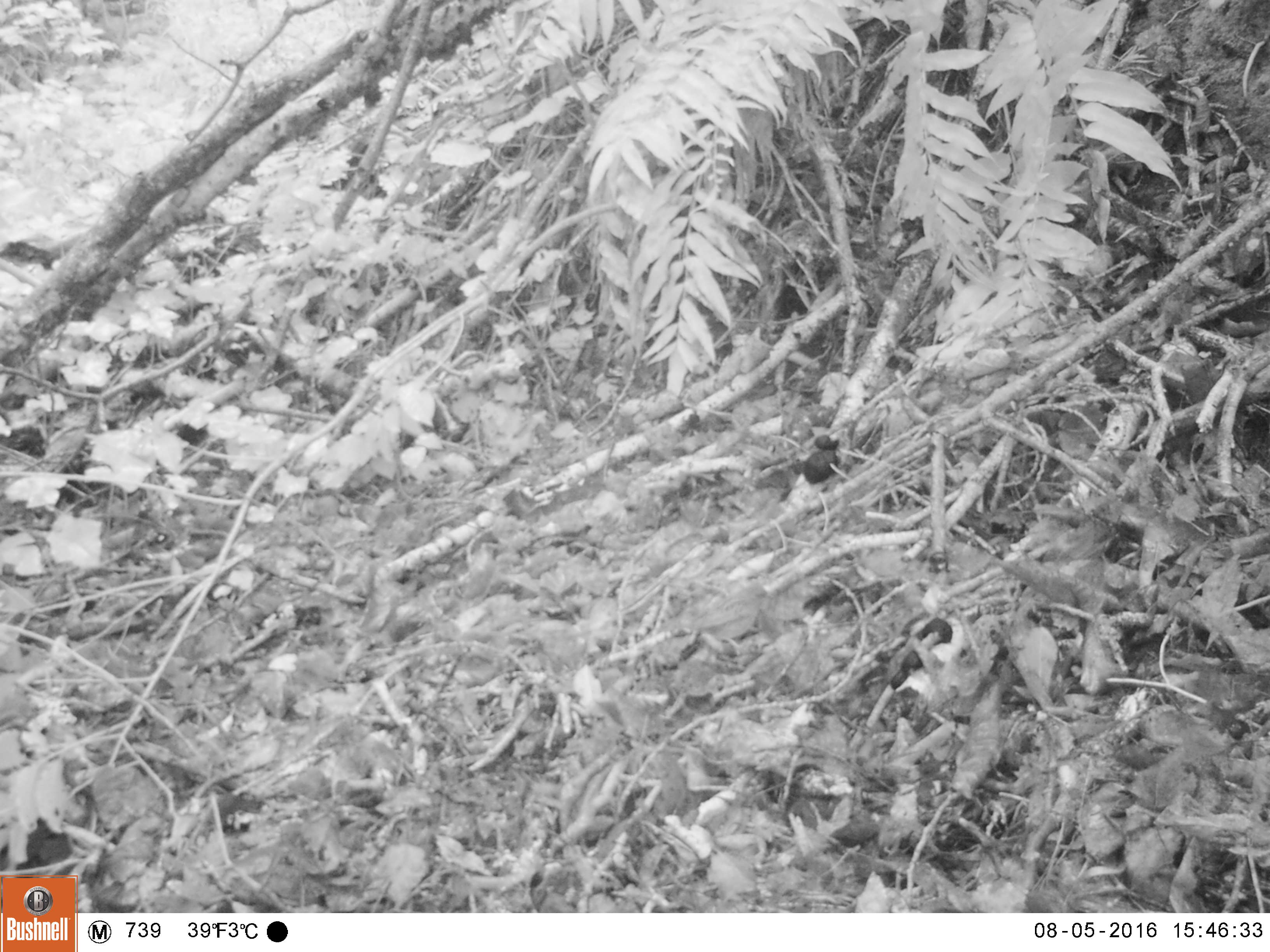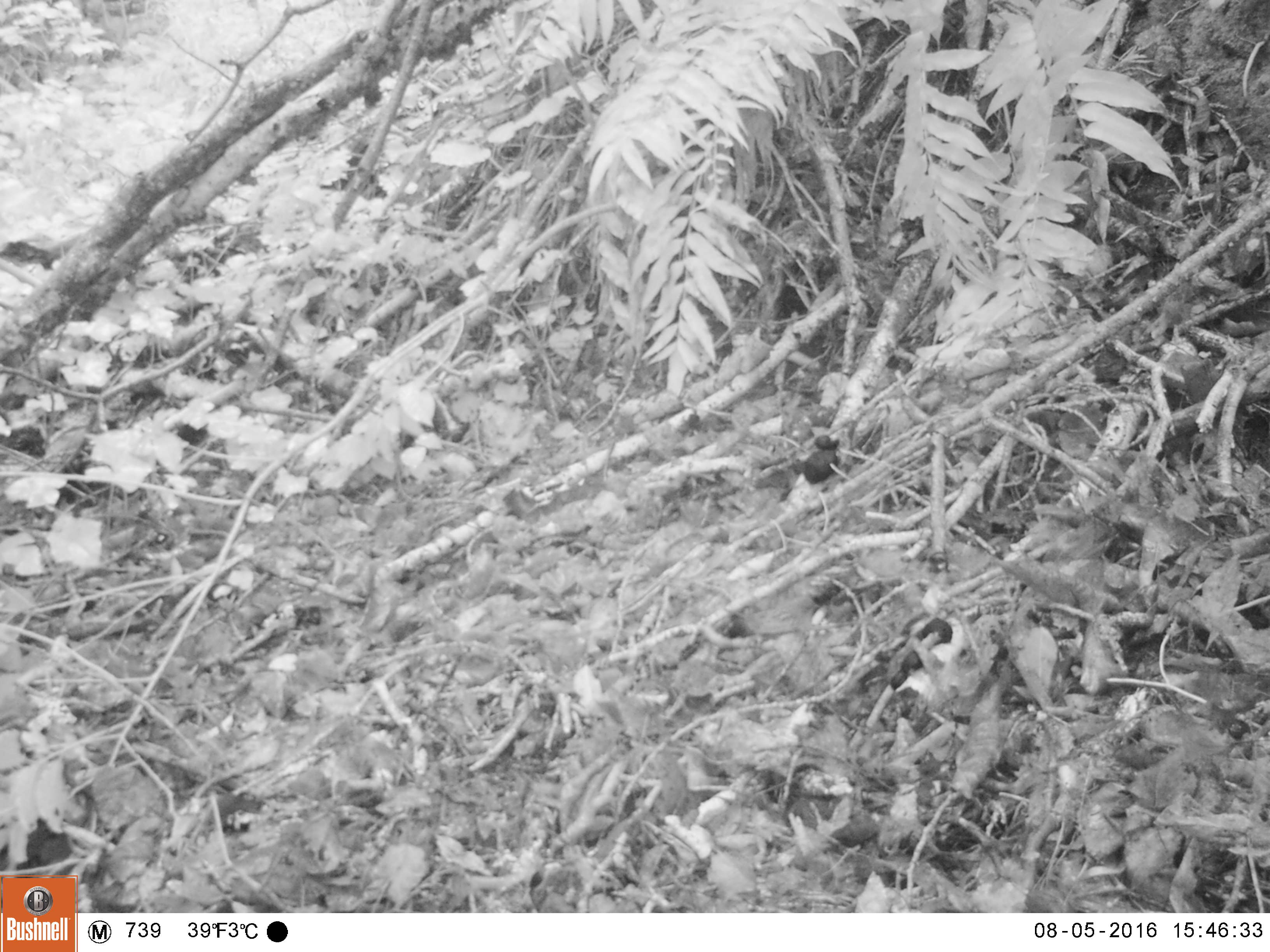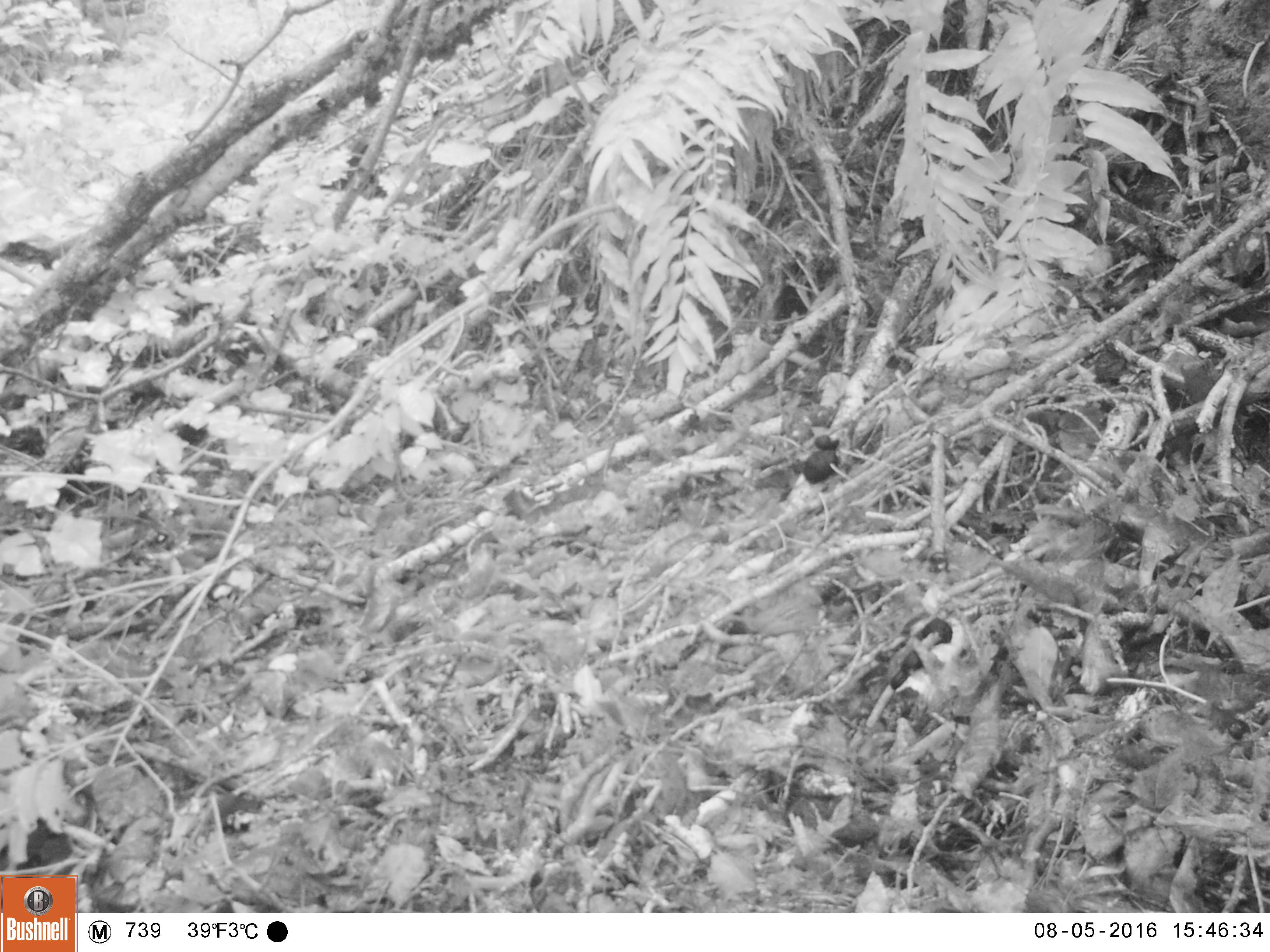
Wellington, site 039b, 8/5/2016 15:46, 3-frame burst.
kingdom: Animalia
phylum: Chordata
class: Aves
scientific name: Aves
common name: bird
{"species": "bird (Aves)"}